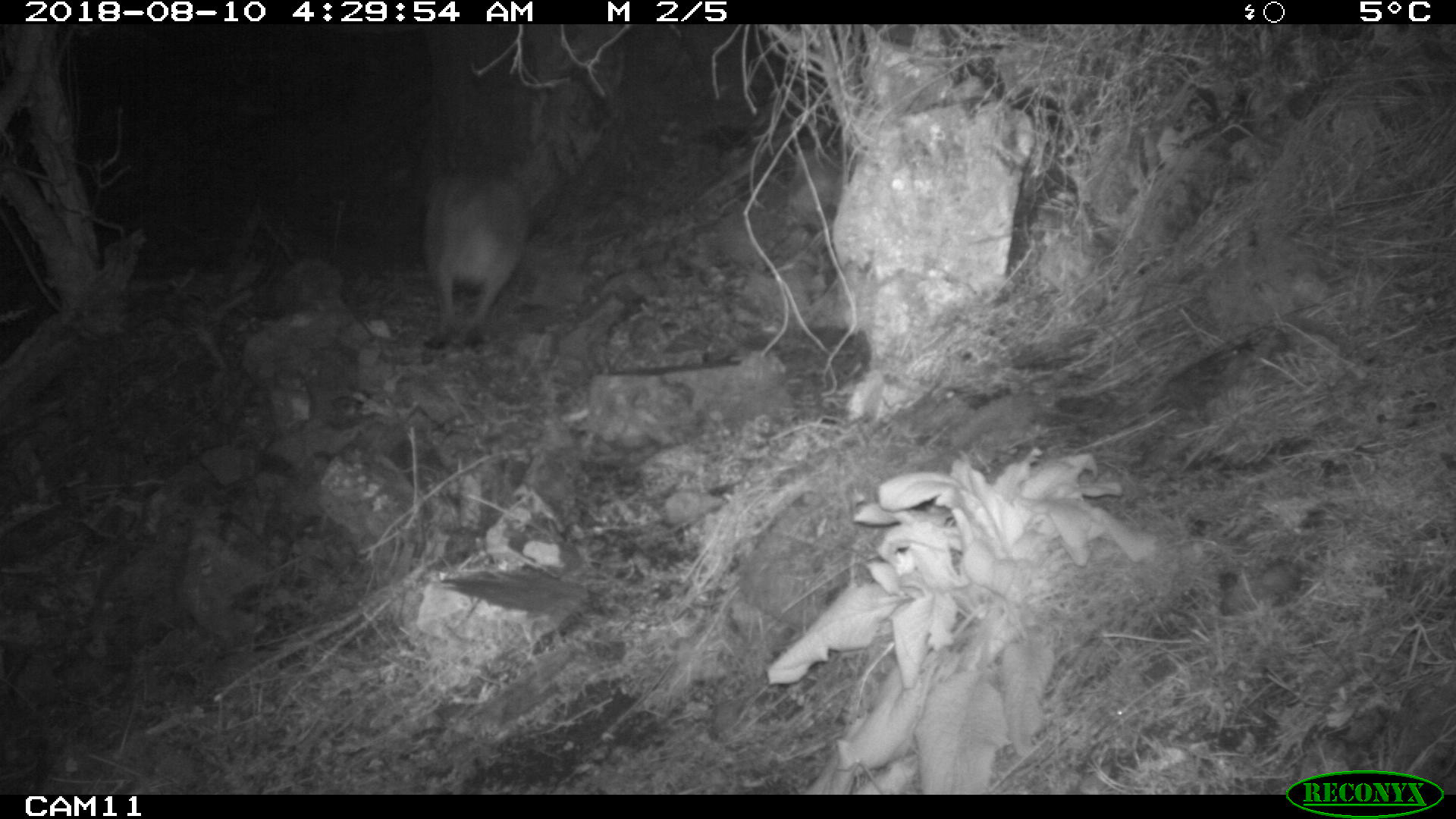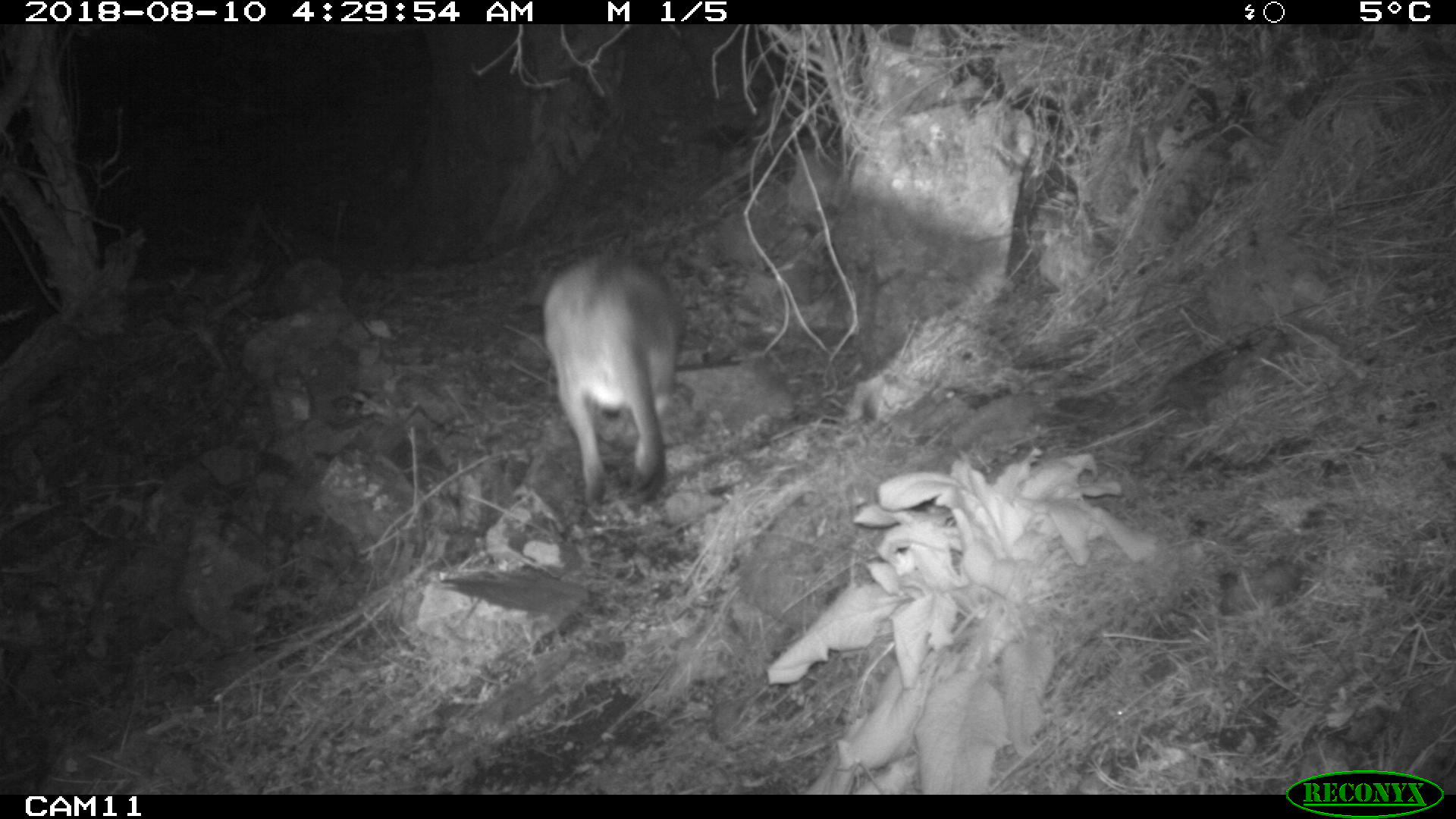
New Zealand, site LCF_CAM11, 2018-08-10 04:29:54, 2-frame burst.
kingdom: Animalia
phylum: Chordata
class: Mammalia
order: Diprotodontia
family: Macropodidae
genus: Notamacropus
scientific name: Notamacropus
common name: wallaby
Wallaby (Notamacropus).